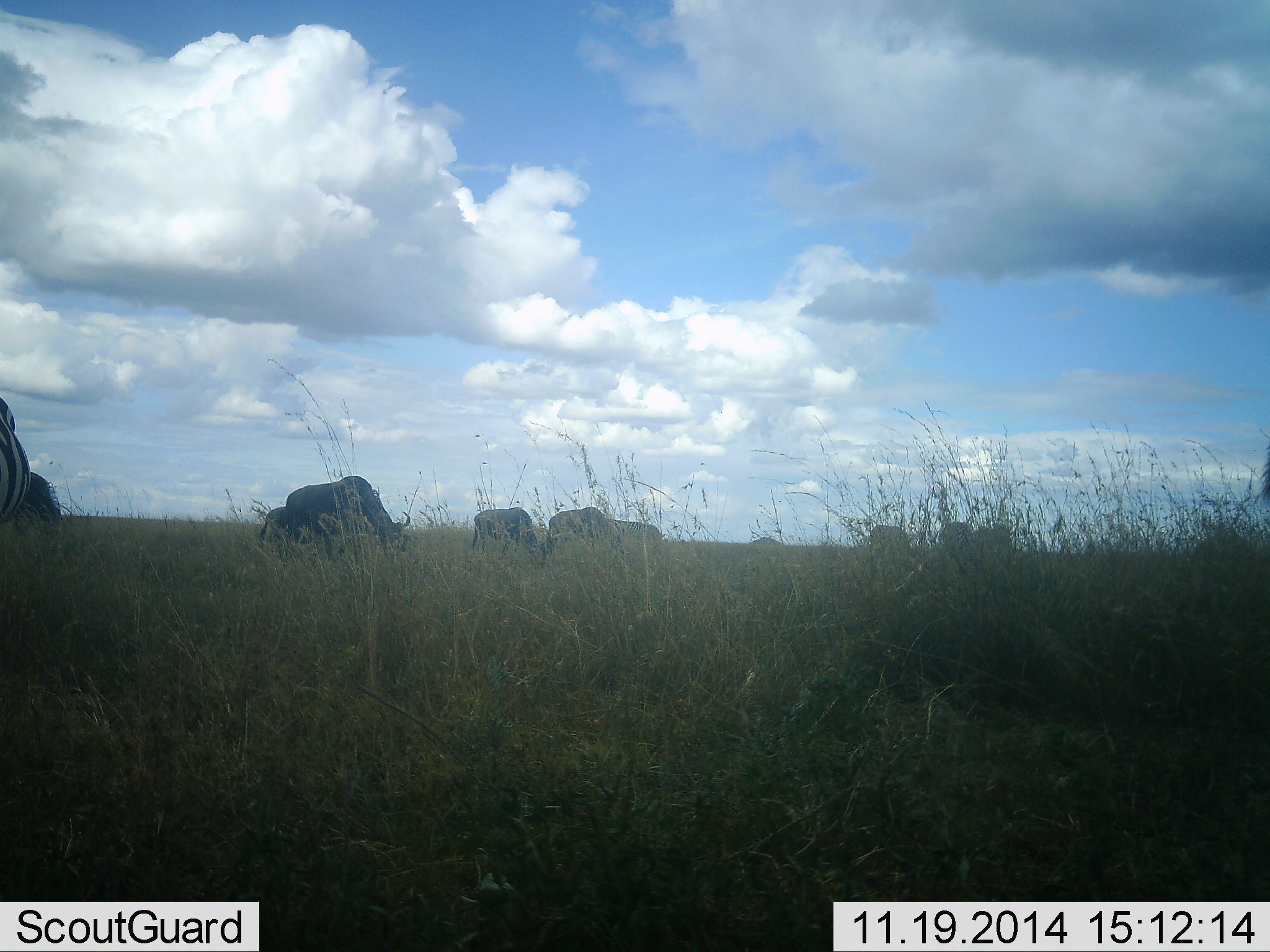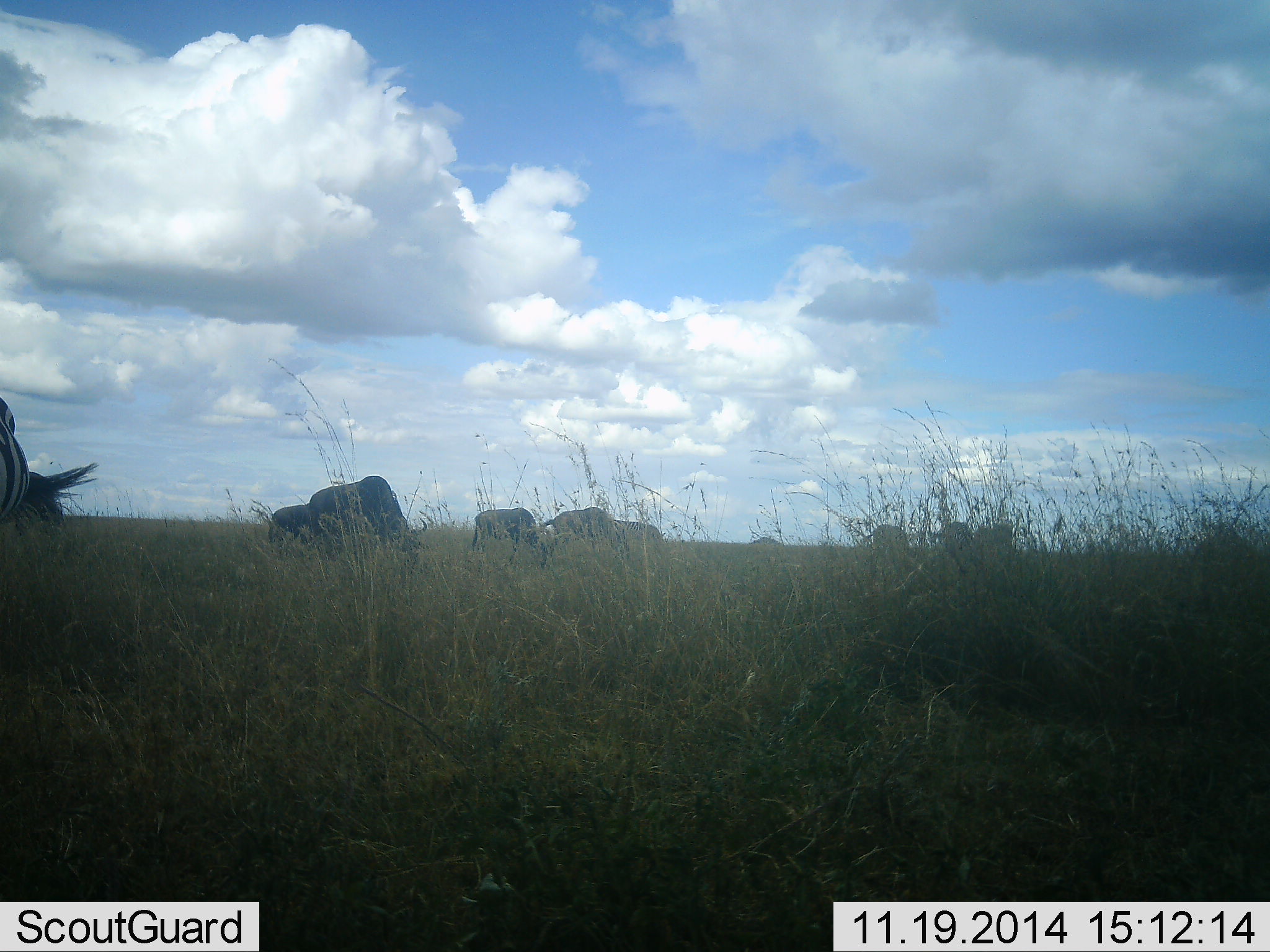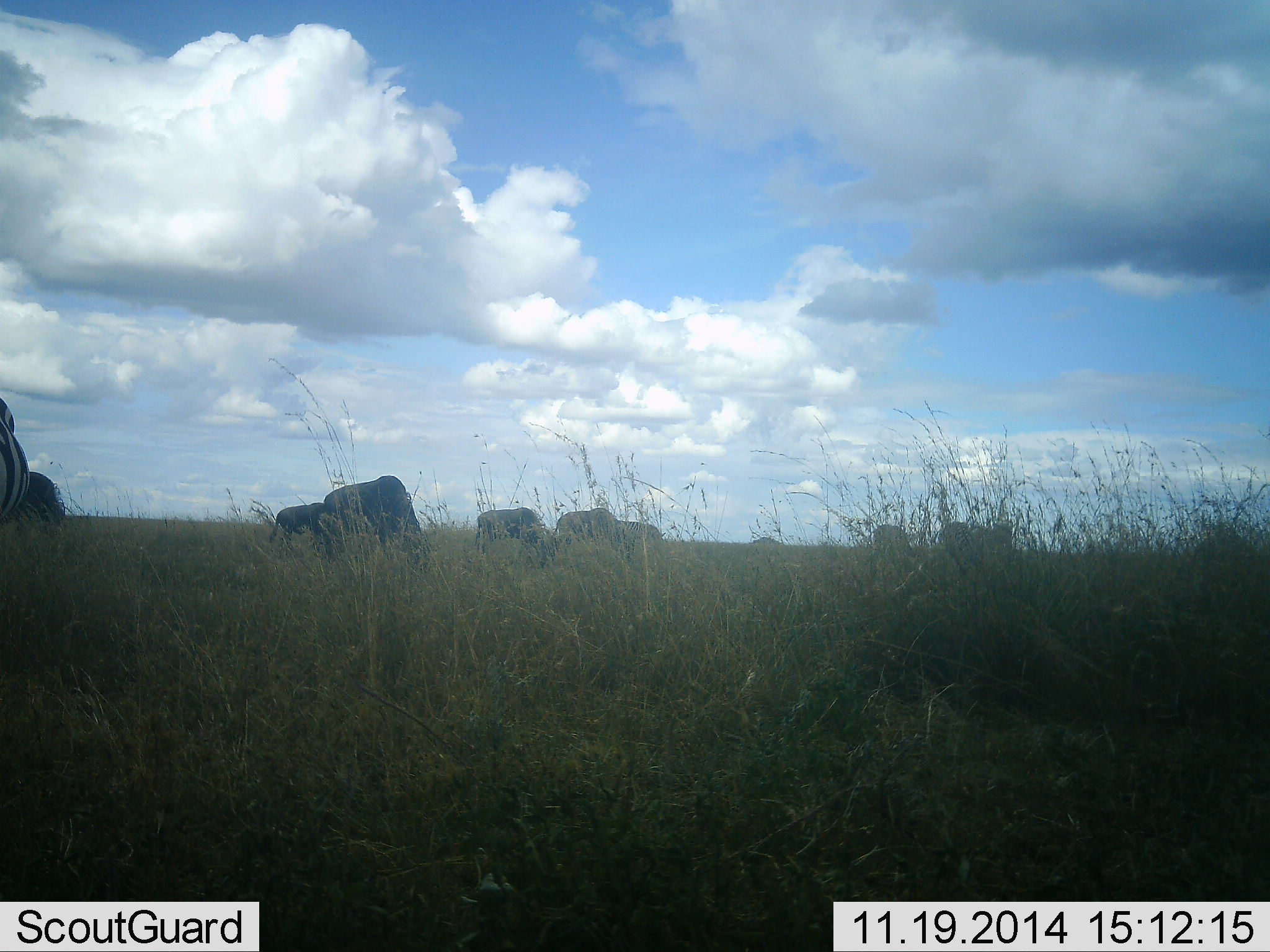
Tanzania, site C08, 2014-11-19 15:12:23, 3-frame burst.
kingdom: Animalia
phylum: Chordata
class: Mammalia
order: Artiodactyla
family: Bovidae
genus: Connochaetes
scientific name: Connochaetes taurinus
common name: blue wildebeest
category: wildebeest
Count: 8.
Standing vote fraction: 27%.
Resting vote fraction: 0%.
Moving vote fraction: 0%.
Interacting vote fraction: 0%.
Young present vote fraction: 0%.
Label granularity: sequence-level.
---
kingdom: Animalia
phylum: Chordata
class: Mammalia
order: Perissodactyla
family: Equidae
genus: Equus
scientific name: Equus quagga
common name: plains zebra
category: zebra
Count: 1.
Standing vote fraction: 40%.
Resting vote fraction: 0%.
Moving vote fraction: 10%.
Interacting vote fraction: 0%.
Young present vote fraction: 0%.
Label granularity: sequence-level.